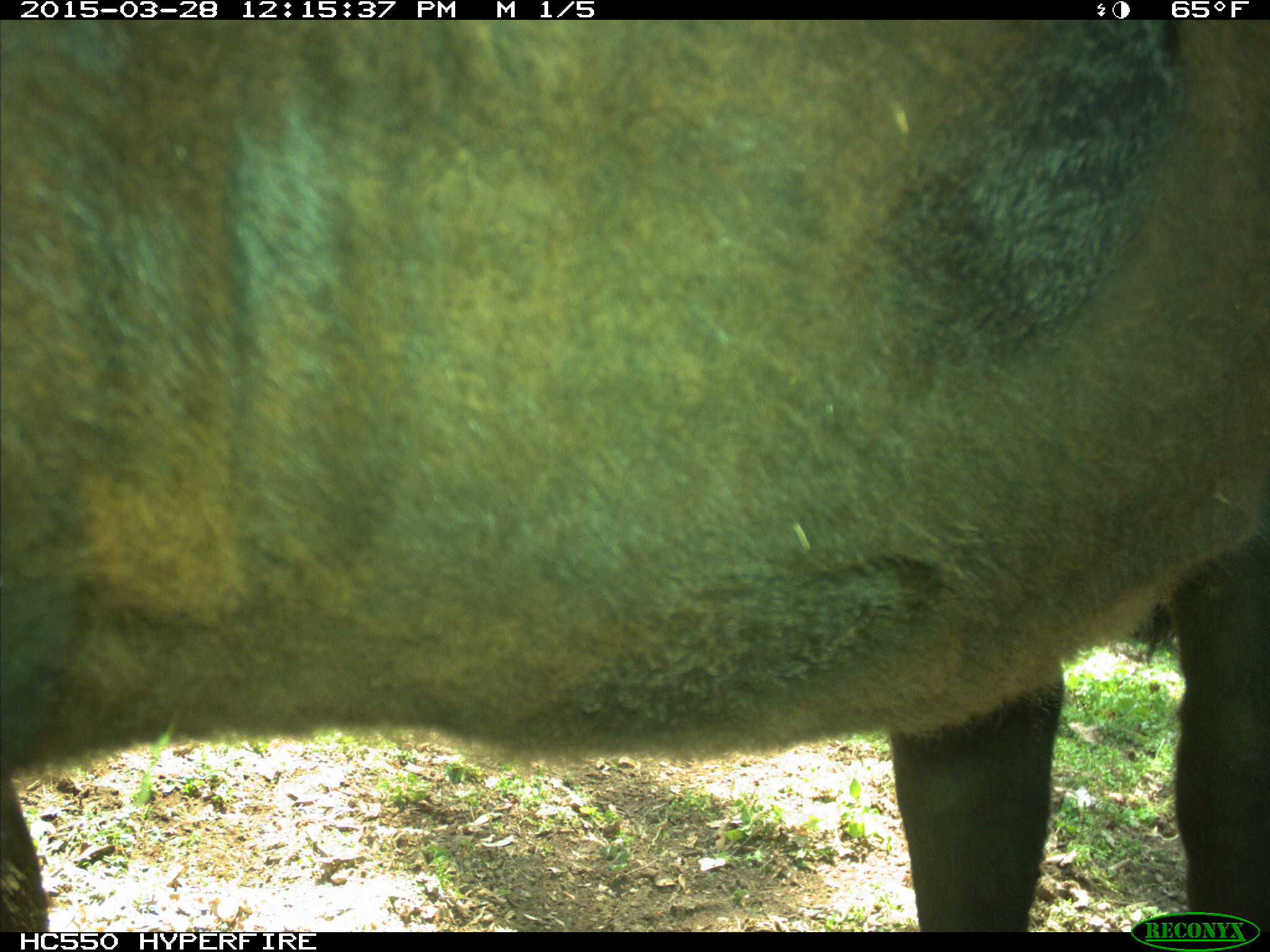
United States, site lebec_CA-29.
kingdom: Animalia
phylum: Chordata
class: Mammalia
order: Artiodactyla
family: Bovidae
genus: Bos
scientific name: Bos taurus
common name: domestic cow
Bos taurus (domestic cow).